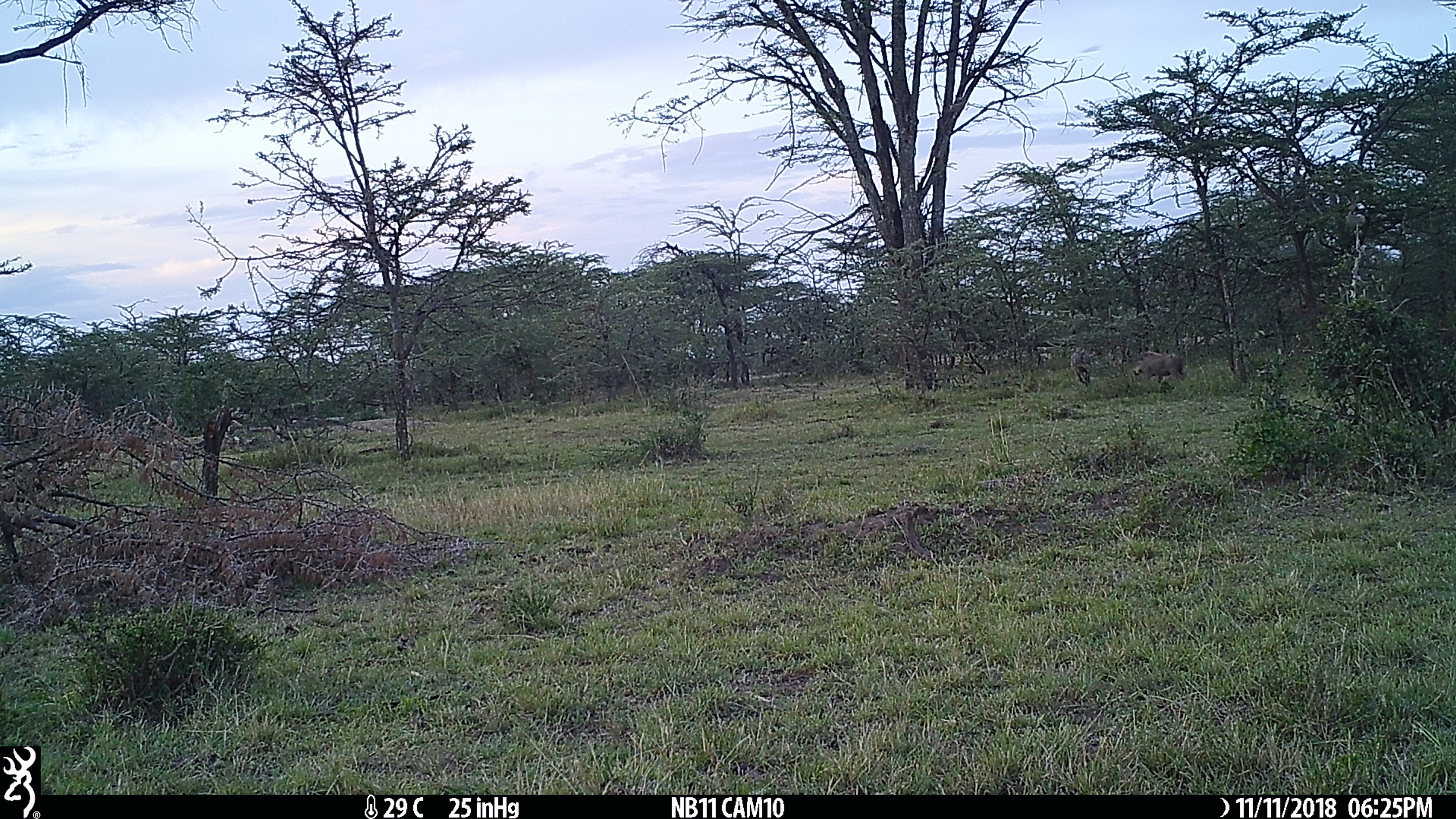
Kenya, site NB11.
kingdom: Animalia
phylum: Chordata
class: Mammalia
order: Artiodactyla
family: Suidae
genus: Phacochoerus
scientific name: Phacochoerus africanus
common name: common warthog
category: warthog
Warthog (common warthog) (Phacochoerus africanus).